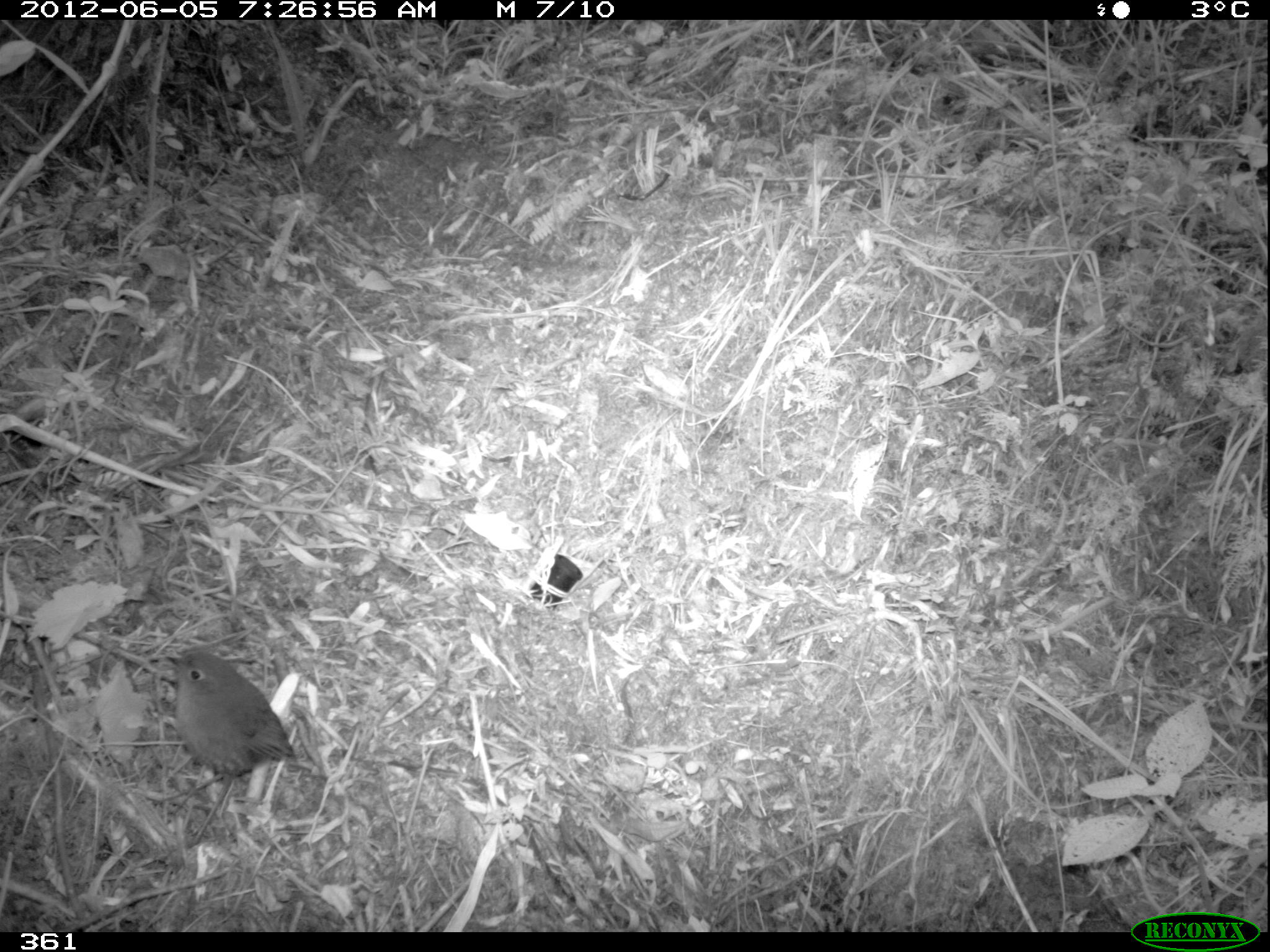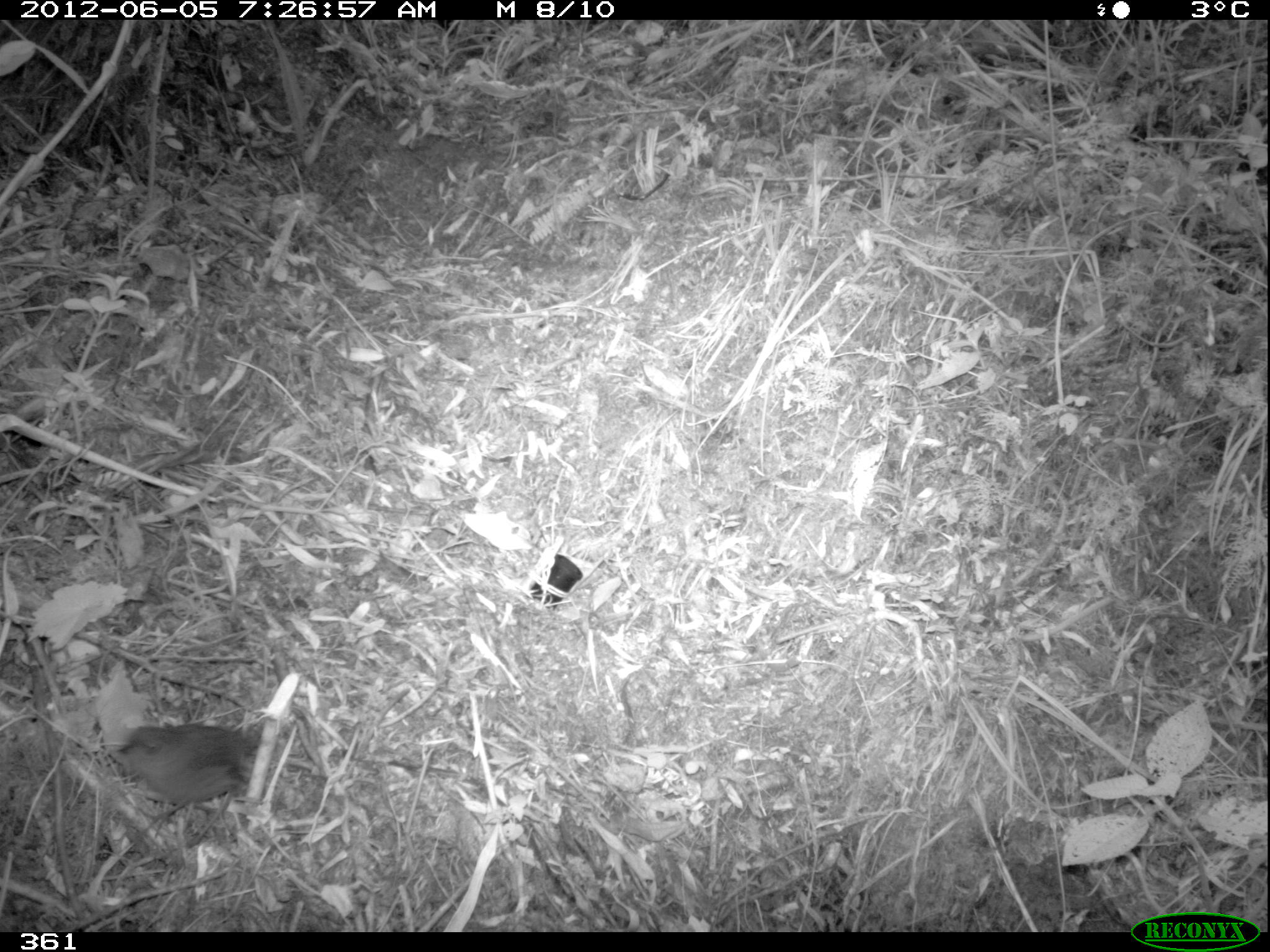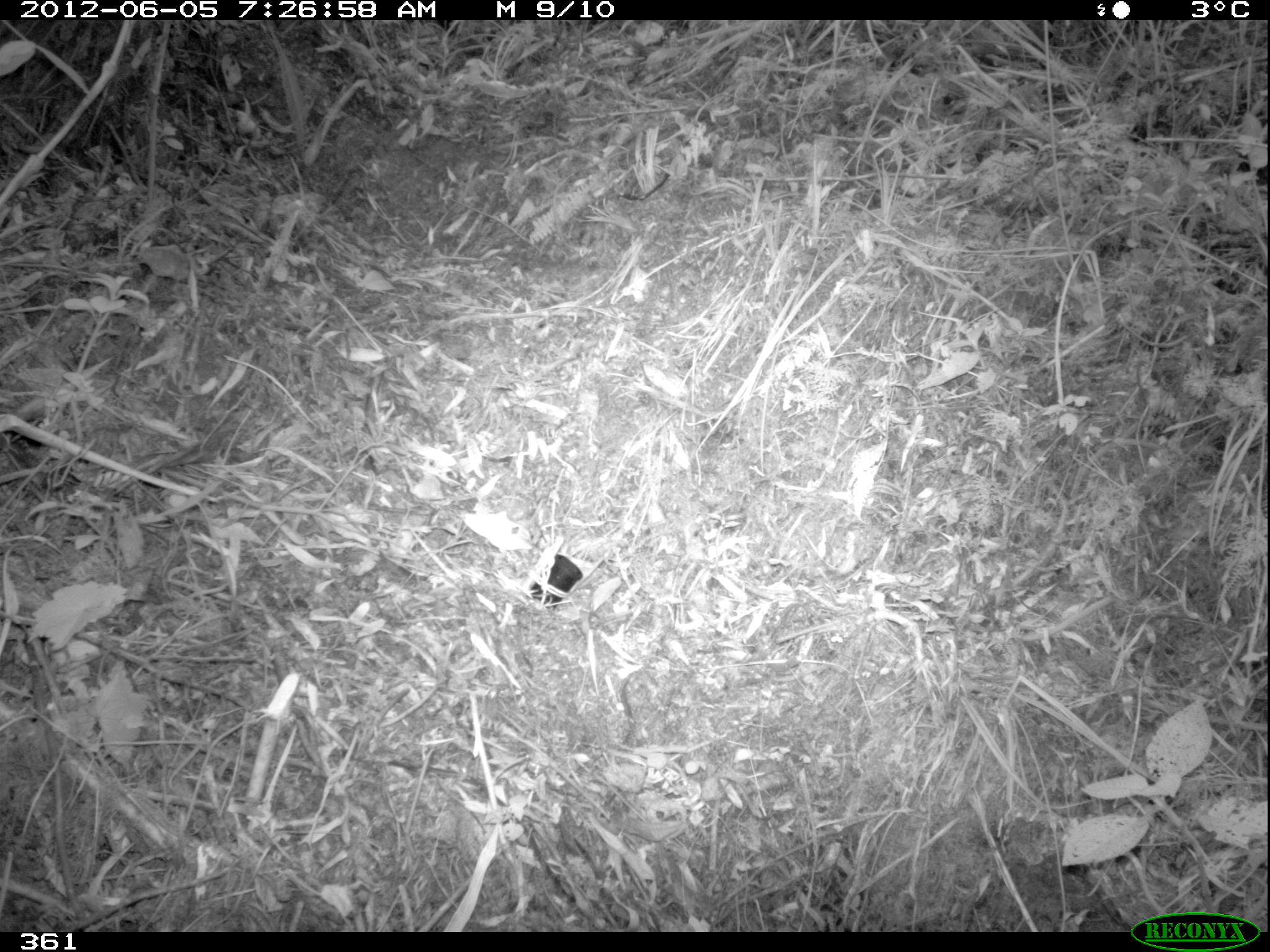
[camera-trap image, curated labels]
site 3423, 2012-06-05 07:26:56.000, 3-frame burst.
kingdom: Animalia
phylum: Chordata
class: Aves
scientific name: Aves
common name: bird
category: unknown bird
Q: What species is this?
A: Unknown bird (bird) (Aves).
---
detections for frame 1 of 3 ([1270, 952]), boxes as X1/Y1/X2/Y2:
unknown bird: 149/650/293/847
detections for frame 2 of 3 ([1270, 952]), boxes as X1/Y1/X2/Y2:
unknown bird: 114/721/261/846